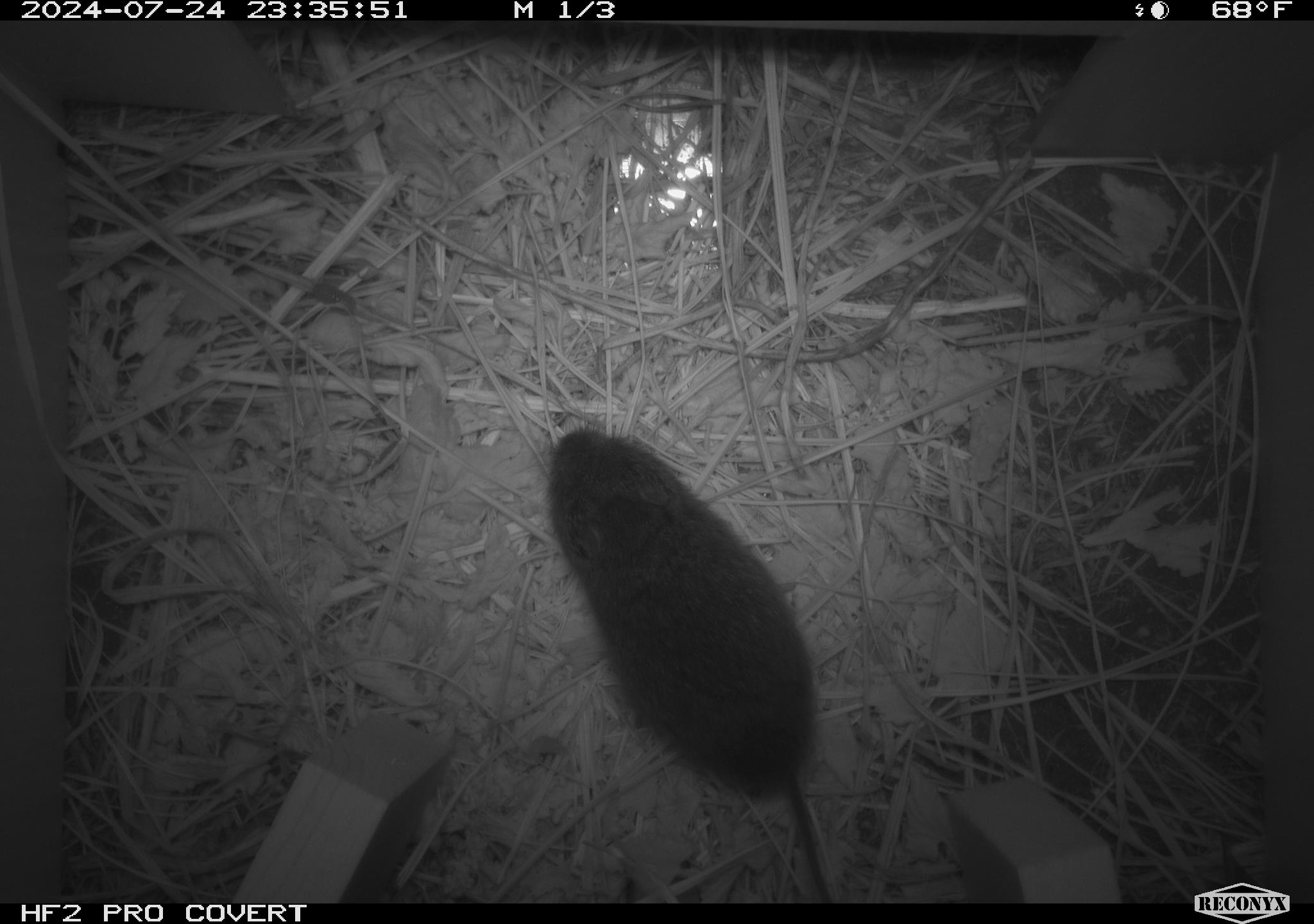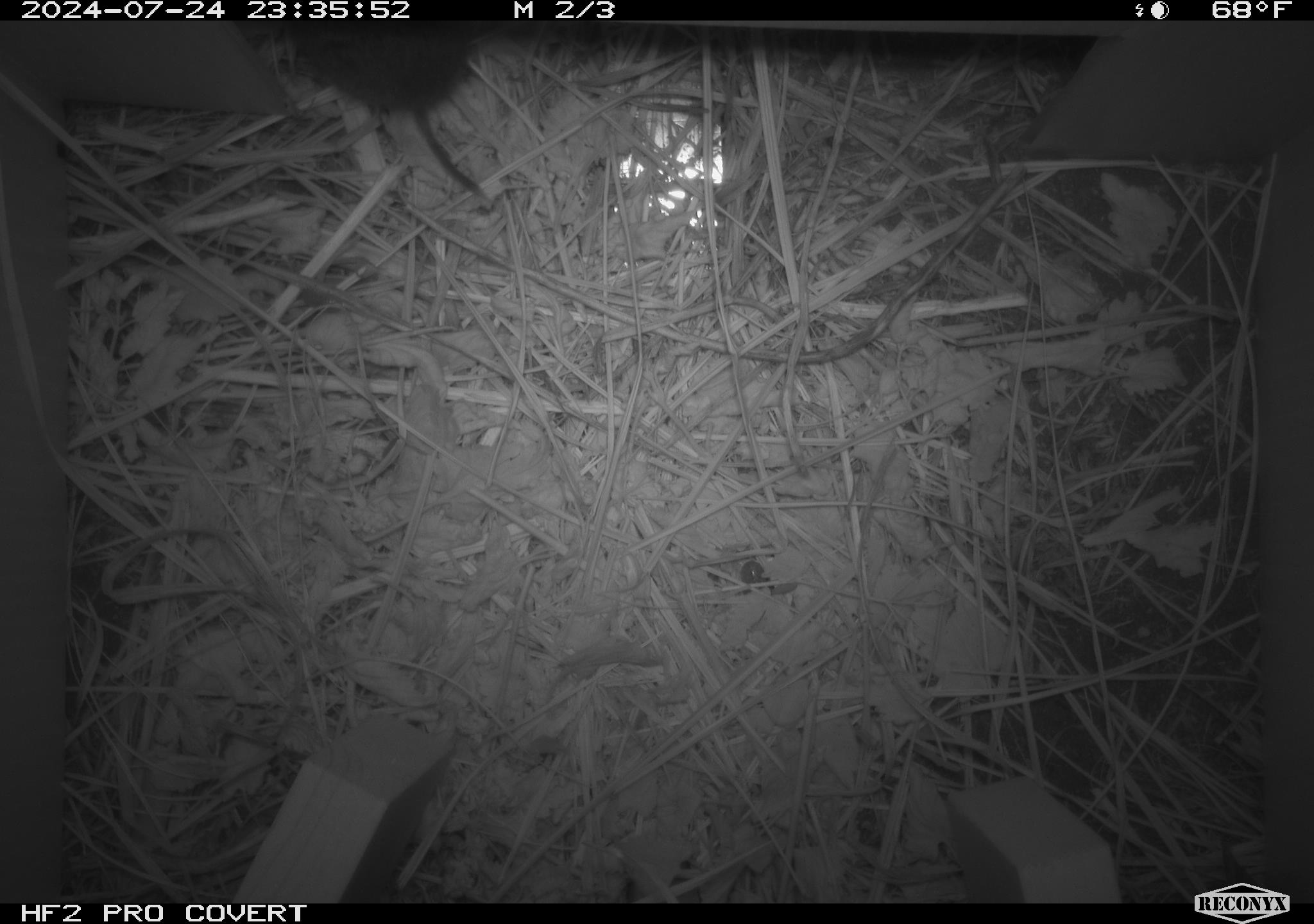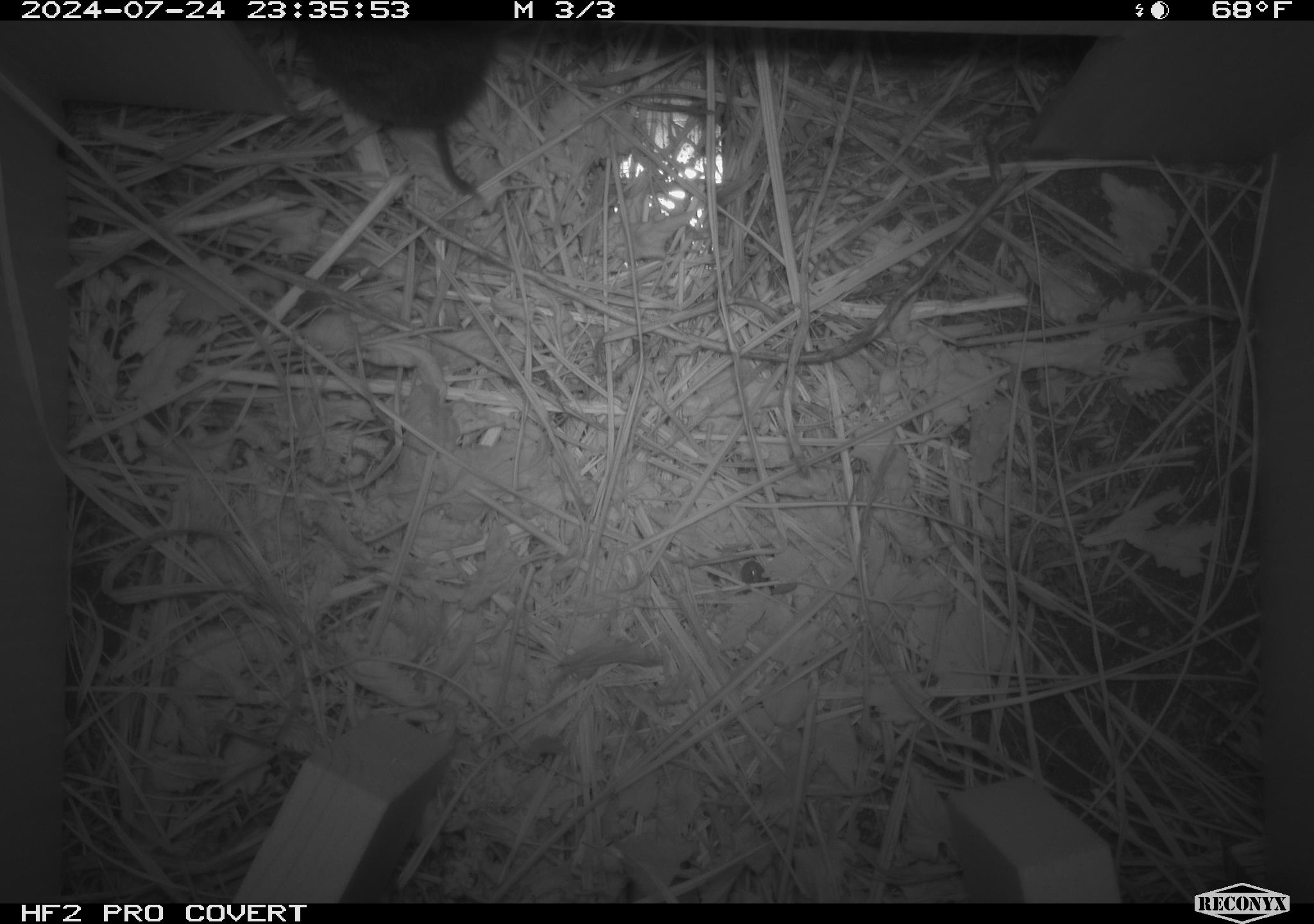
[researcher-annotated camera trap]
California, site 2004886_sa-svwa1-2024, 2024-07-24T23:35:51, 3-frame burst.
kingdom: Animalia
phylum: Chordata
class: Mammalia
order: Rodentia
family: Cricetidae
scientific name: Arvicolinae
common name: voles, lemmings, and muskrats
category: arvicolinae subfamily